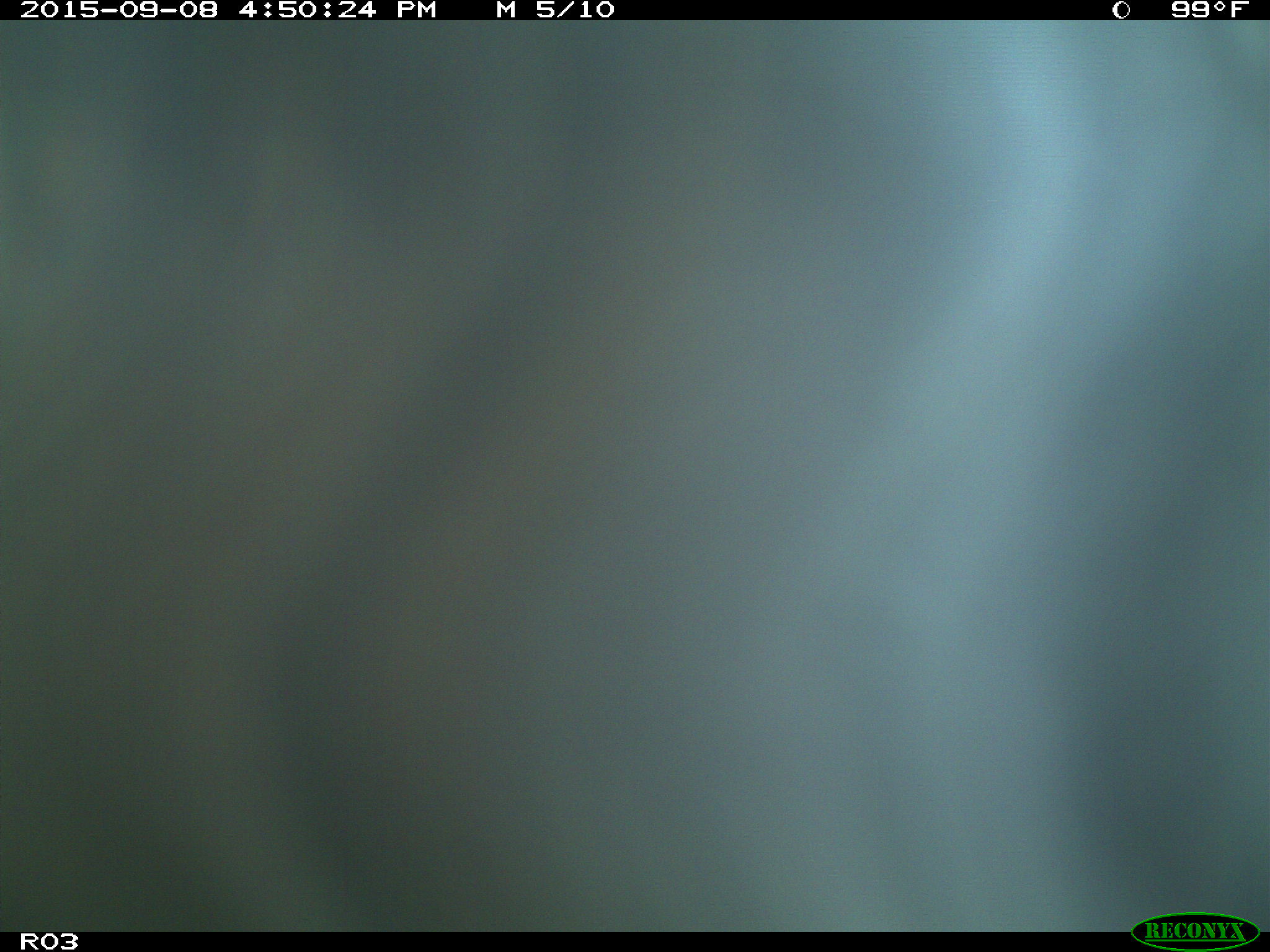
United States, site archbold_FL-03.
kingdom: Animalia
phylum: Chordata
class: Mammalia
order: Artiodactyla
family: Bovidae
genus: Bos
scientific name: Bos taurus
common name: domestic cow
Bos taurus (domestic cow).